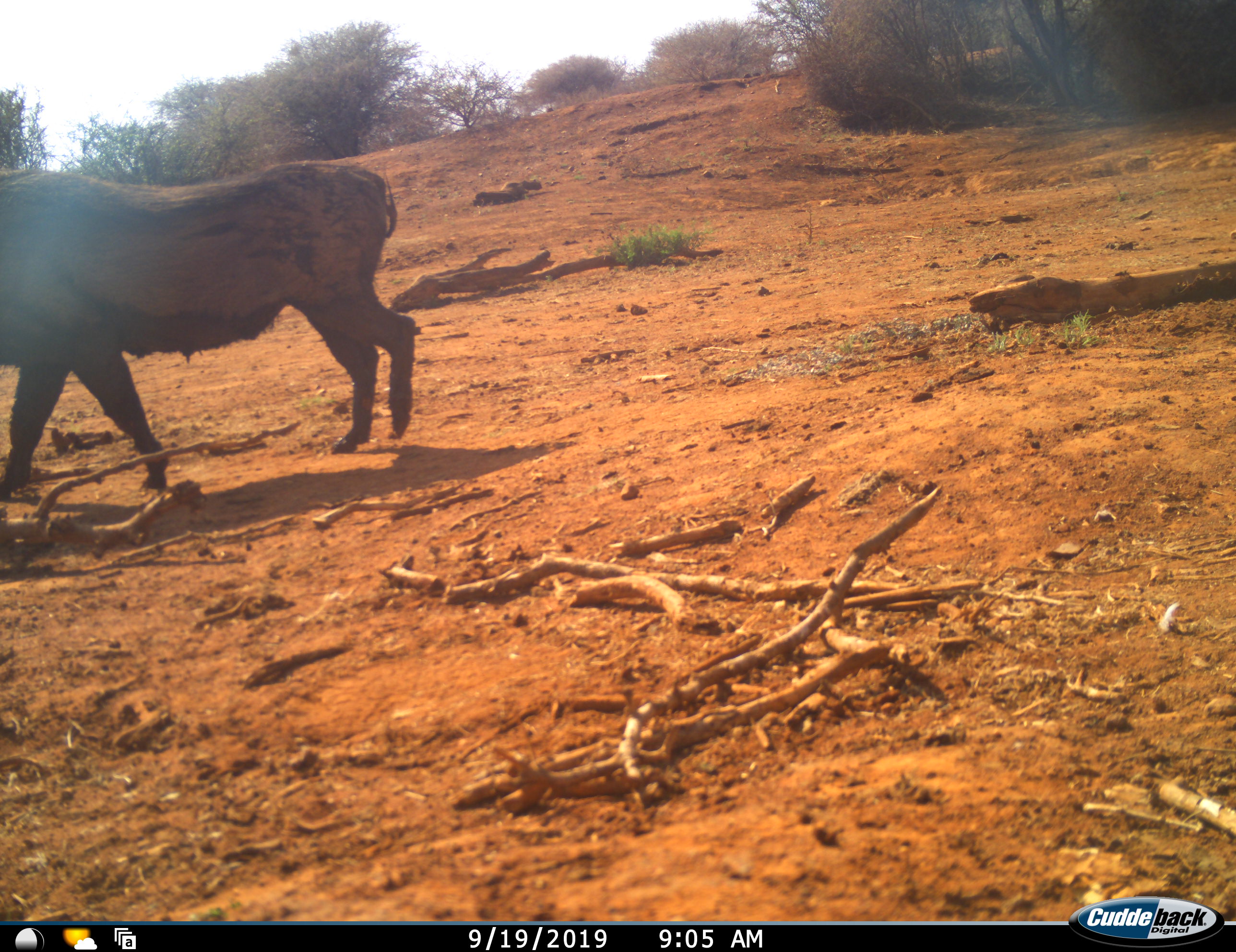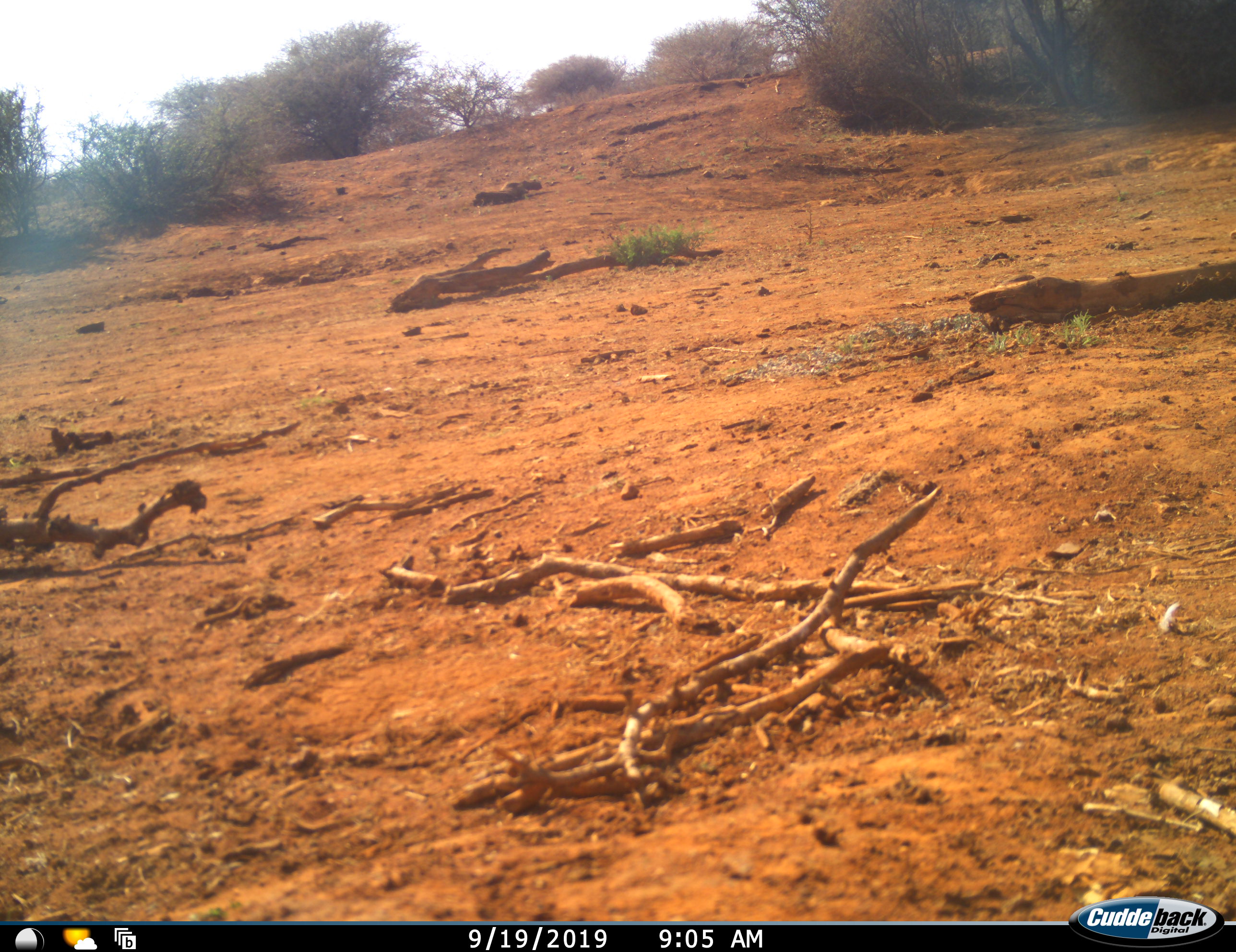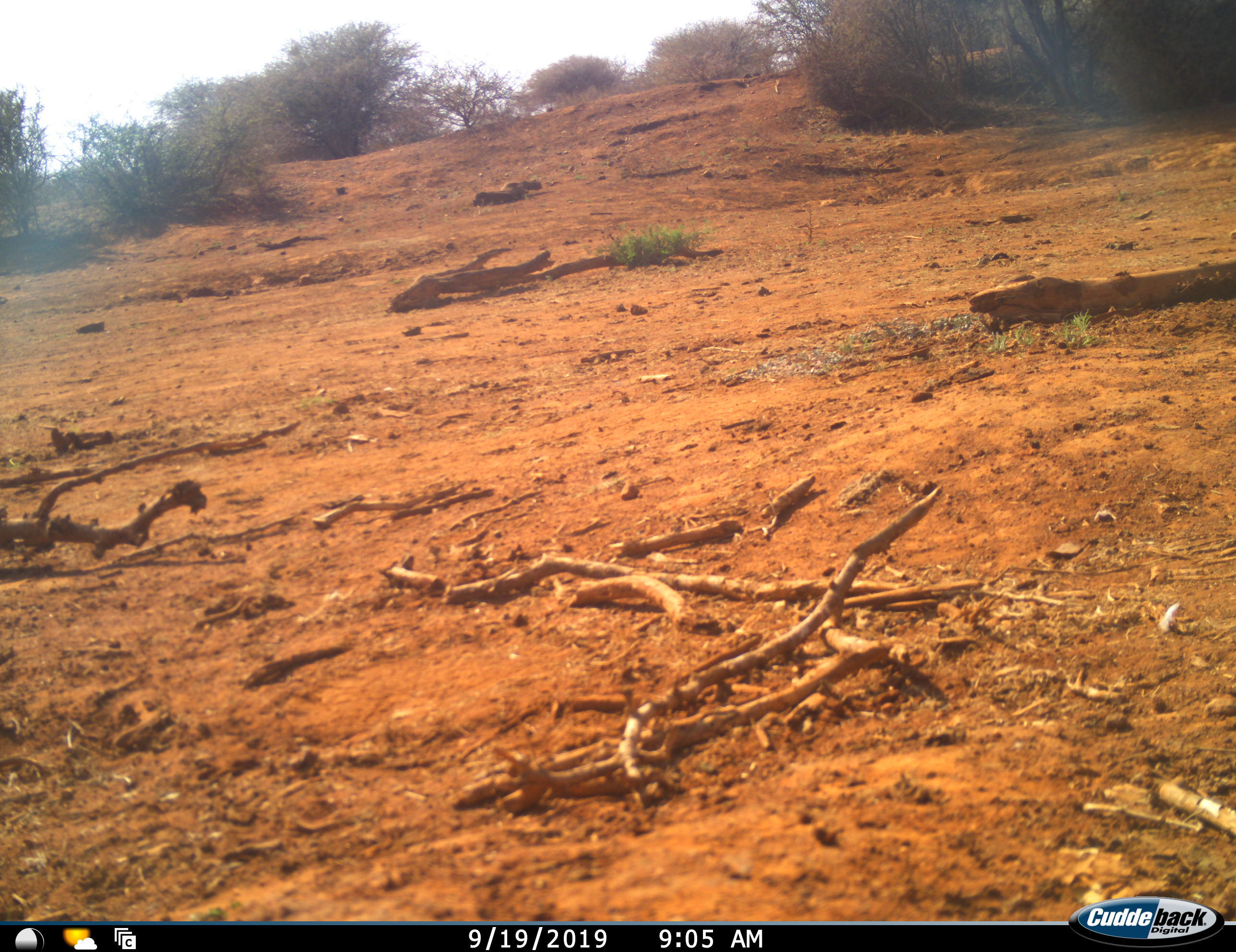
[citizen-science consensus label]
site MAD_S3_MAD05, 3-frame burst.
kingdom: Animalia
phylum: Chordata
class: Mammalia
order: Artiodactyla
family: Suidae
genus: Phacochoerus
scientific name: Phacochoerus africanus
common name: warthog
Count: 1.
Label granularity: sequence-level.